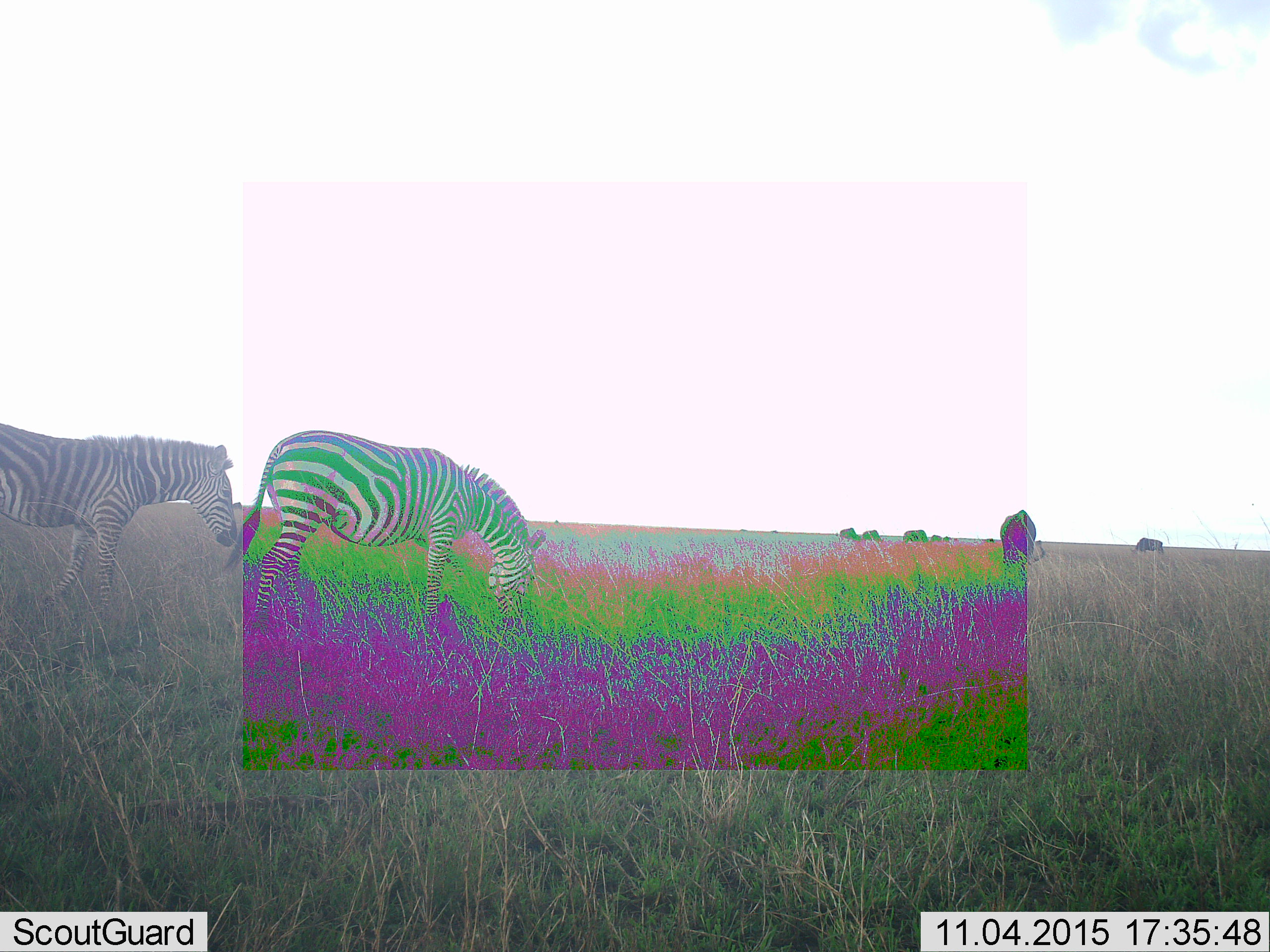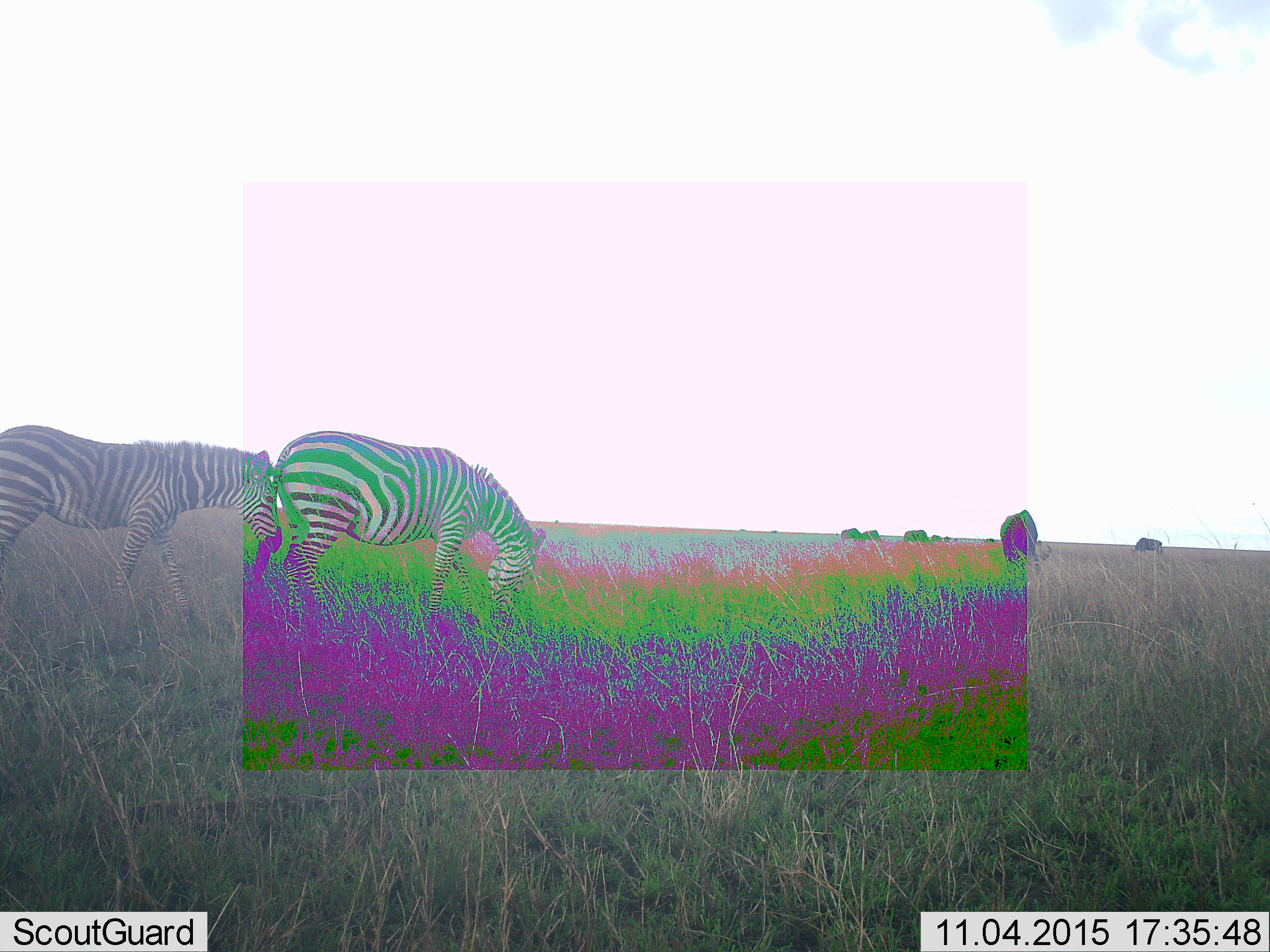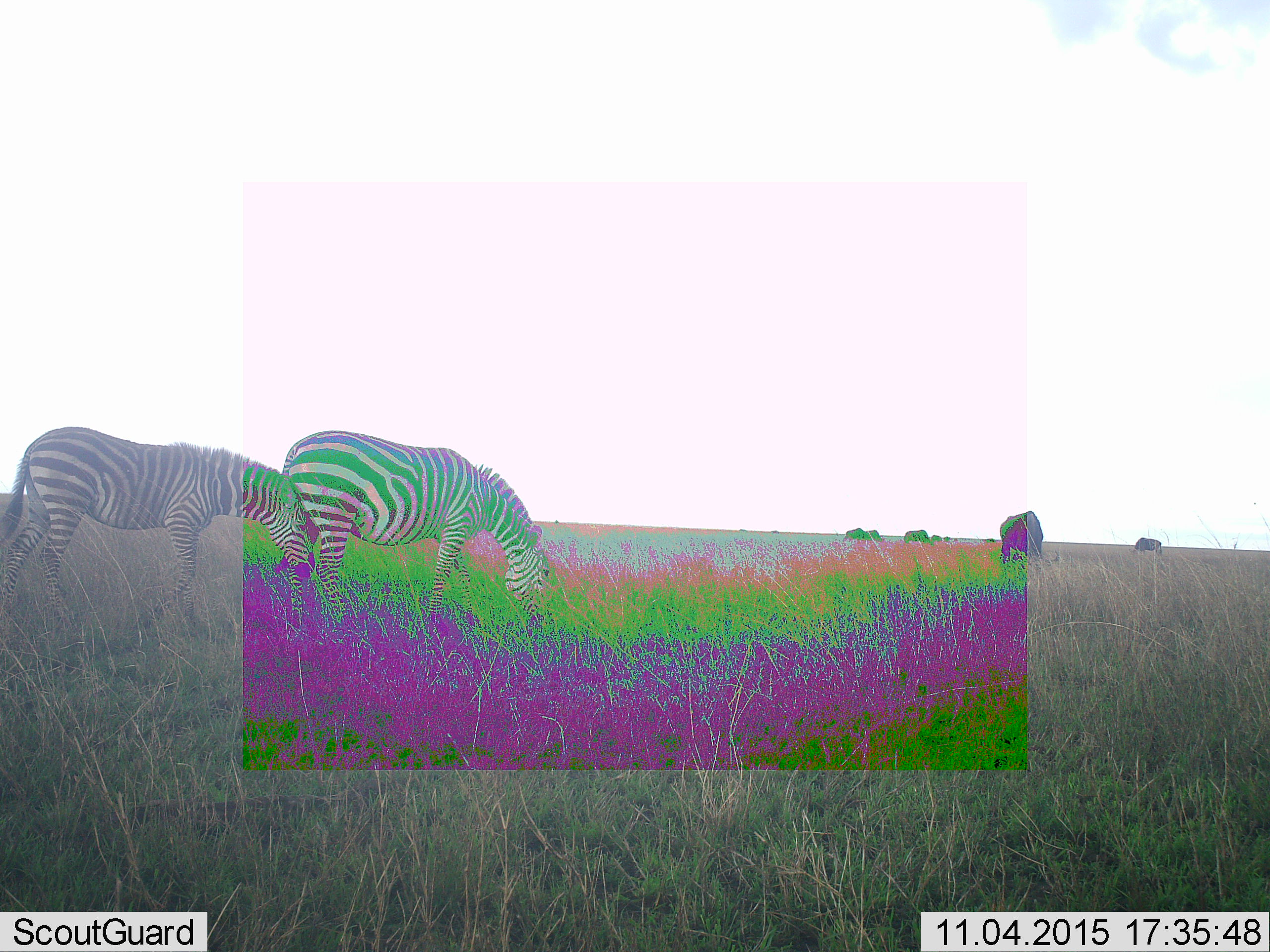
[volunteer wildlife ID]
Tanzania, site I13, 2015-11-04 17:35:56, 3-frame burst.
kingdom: Animalia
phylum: Chordata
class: Mammalia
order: Artiodactyla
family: Bovidae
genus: Connochaetes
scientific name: Connochaetes taurinus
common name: blue wildebeest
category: wildebeest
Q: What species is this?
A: Wildebeest (blue wildebeest) (Connochaetes taurinus).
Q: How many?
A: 8.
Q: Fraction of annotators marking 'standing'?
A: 20%.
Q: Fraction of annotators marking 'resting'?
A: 0%.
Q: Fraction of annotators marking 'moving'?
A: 0%.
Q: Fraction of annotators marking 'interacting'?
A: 0%.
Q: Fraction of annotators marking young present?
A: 0%.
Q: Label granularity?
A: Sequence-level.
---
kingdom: Animalia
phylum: Chordata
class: Mammalia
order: Perissodactyla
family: Equidae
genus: Equus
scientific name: Equus quagga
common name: plains zebra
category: zebra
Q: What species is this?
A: Zebra (plains zebra) (Equus quagga).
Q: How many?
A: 2.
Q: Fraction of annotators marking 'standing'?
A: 30%.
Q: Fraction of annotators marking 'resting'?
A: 0%.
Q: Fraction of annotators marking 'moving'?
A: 40%.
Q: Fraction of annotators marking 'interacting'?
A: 0%.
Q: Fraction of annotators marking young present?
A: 10%.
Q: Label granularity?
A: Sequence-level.